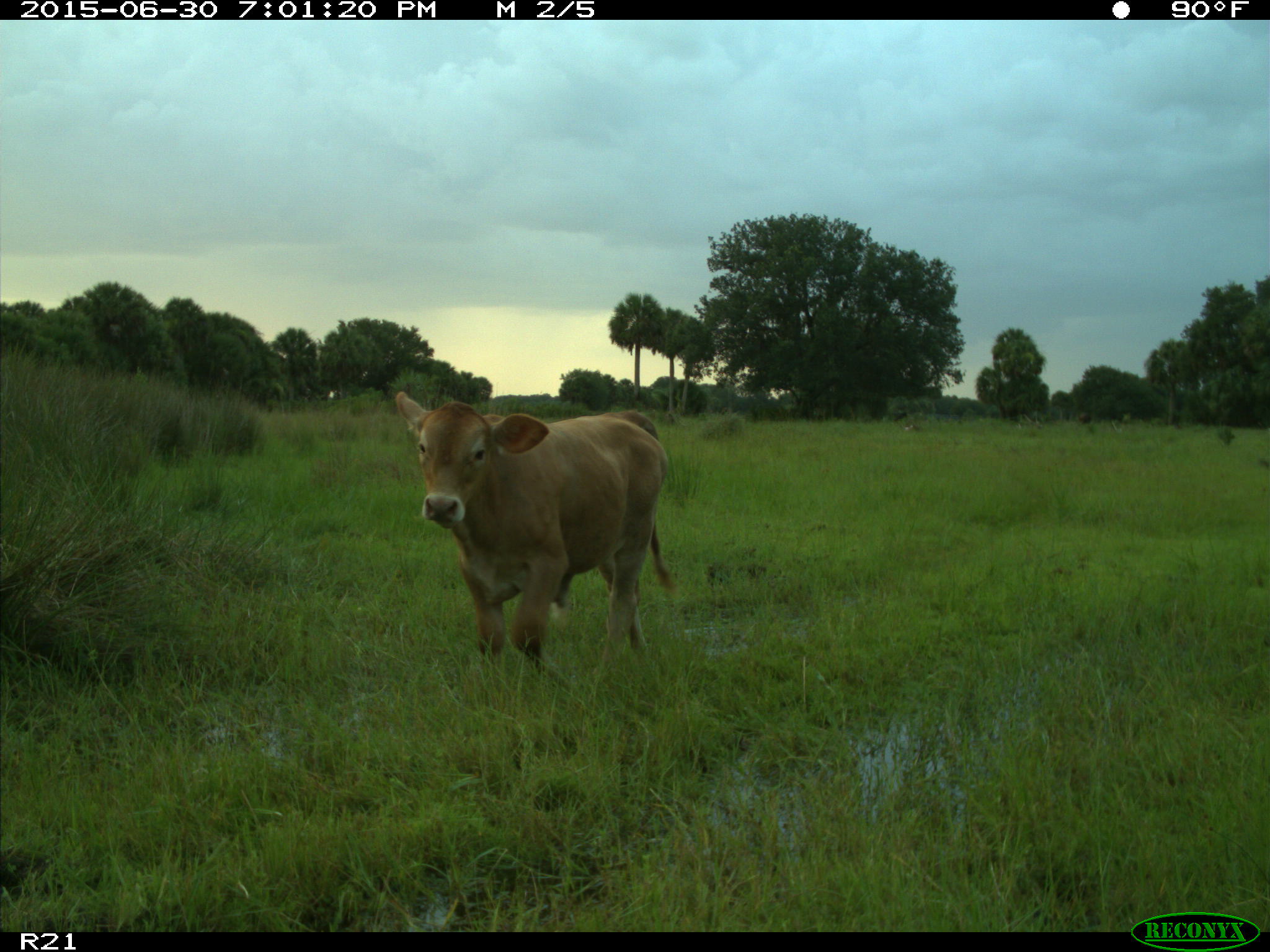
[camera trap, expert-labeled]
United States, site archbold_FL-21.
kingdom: Animalia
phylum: Chordata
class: Mammalia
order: Artiodactyla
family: Bovidae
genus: Bos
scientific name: Bos taurus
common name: domestic cow